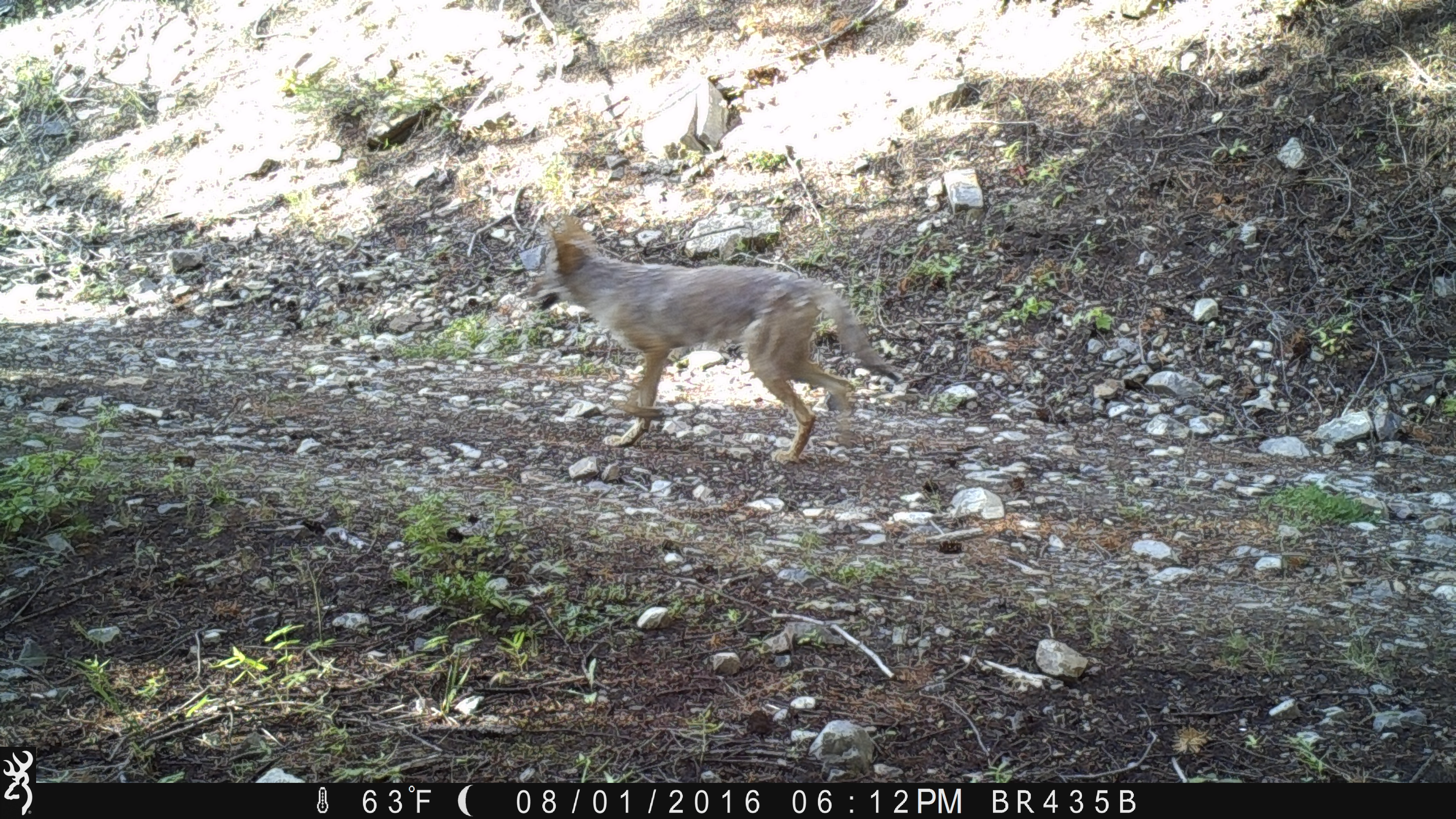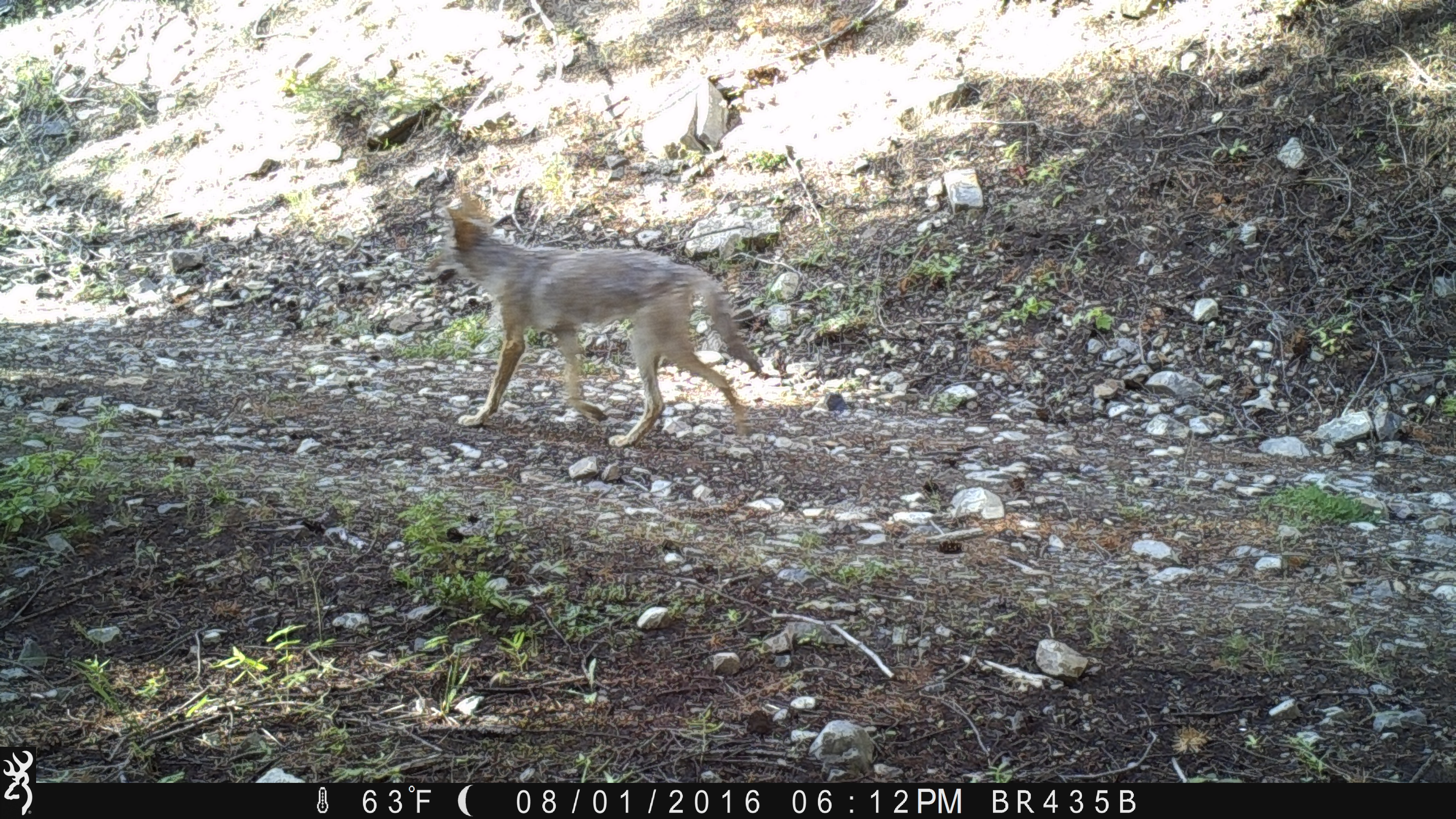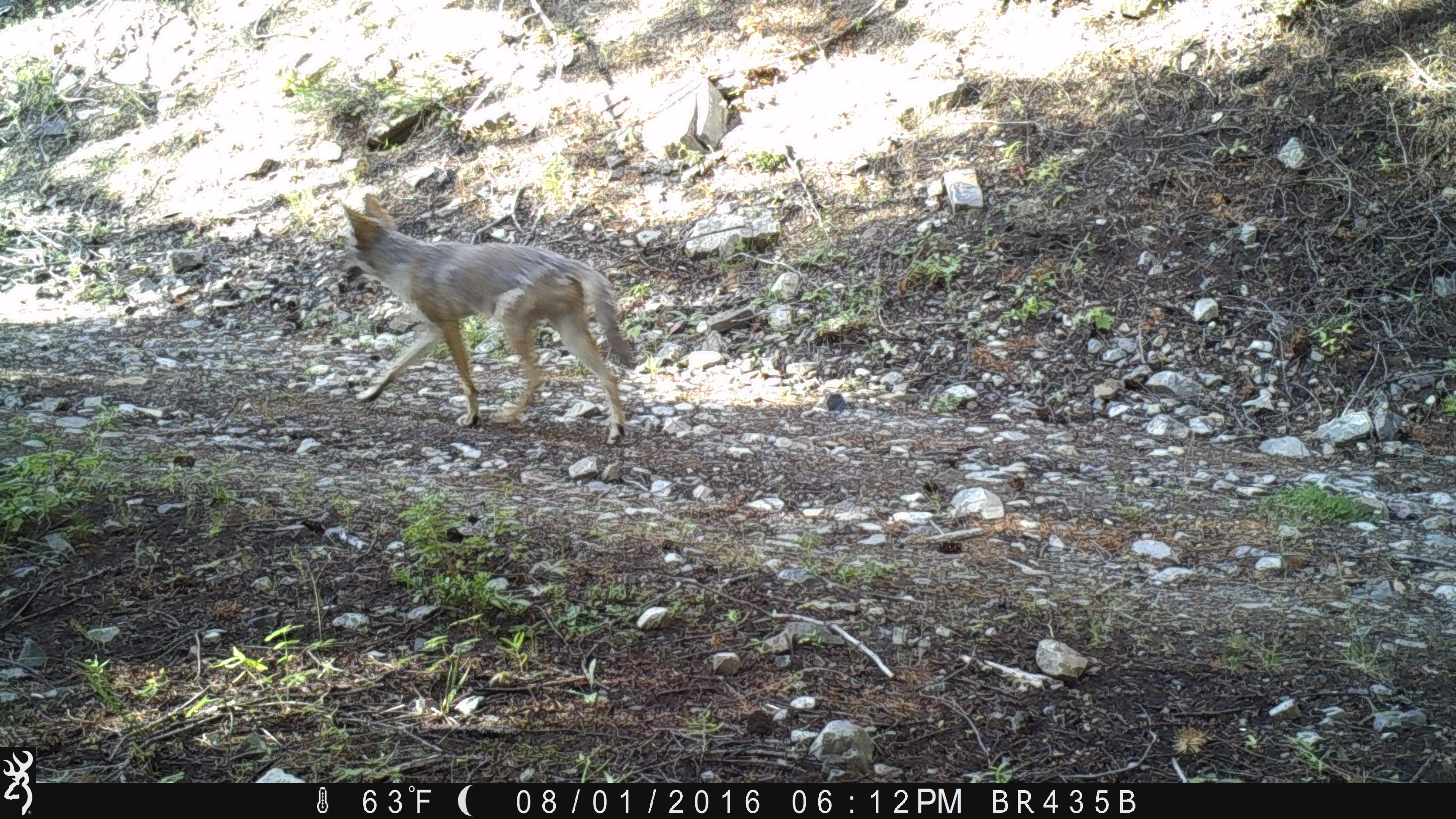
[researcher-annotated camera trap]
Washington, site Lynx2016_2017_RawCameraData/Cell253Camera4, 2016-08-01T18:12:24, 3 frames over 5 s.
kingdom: Animalia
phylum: Chordata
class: Mammalia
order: Carnivora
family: Canidae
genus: Canis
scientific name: Canis latrans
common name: coyote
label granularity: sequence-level